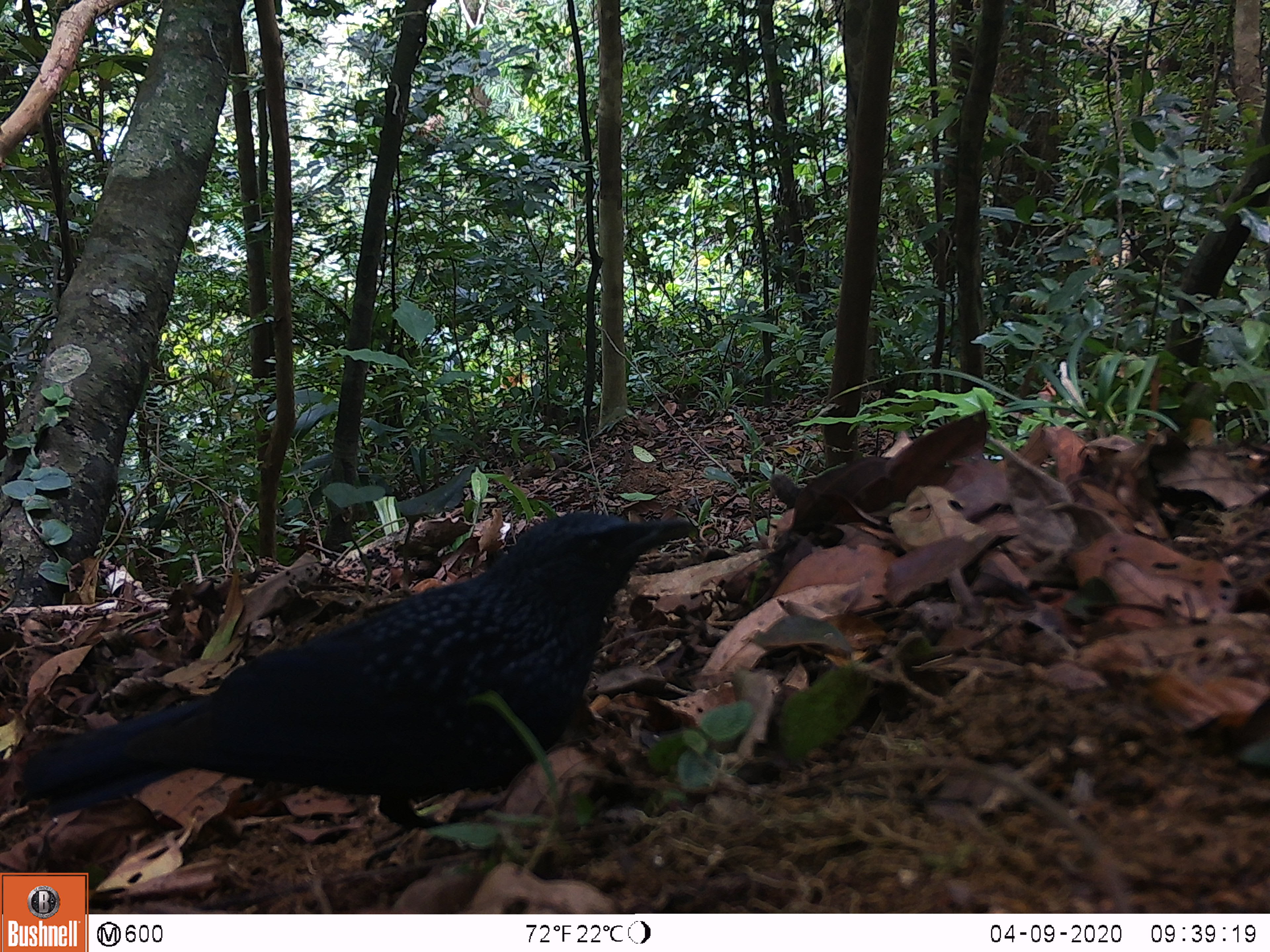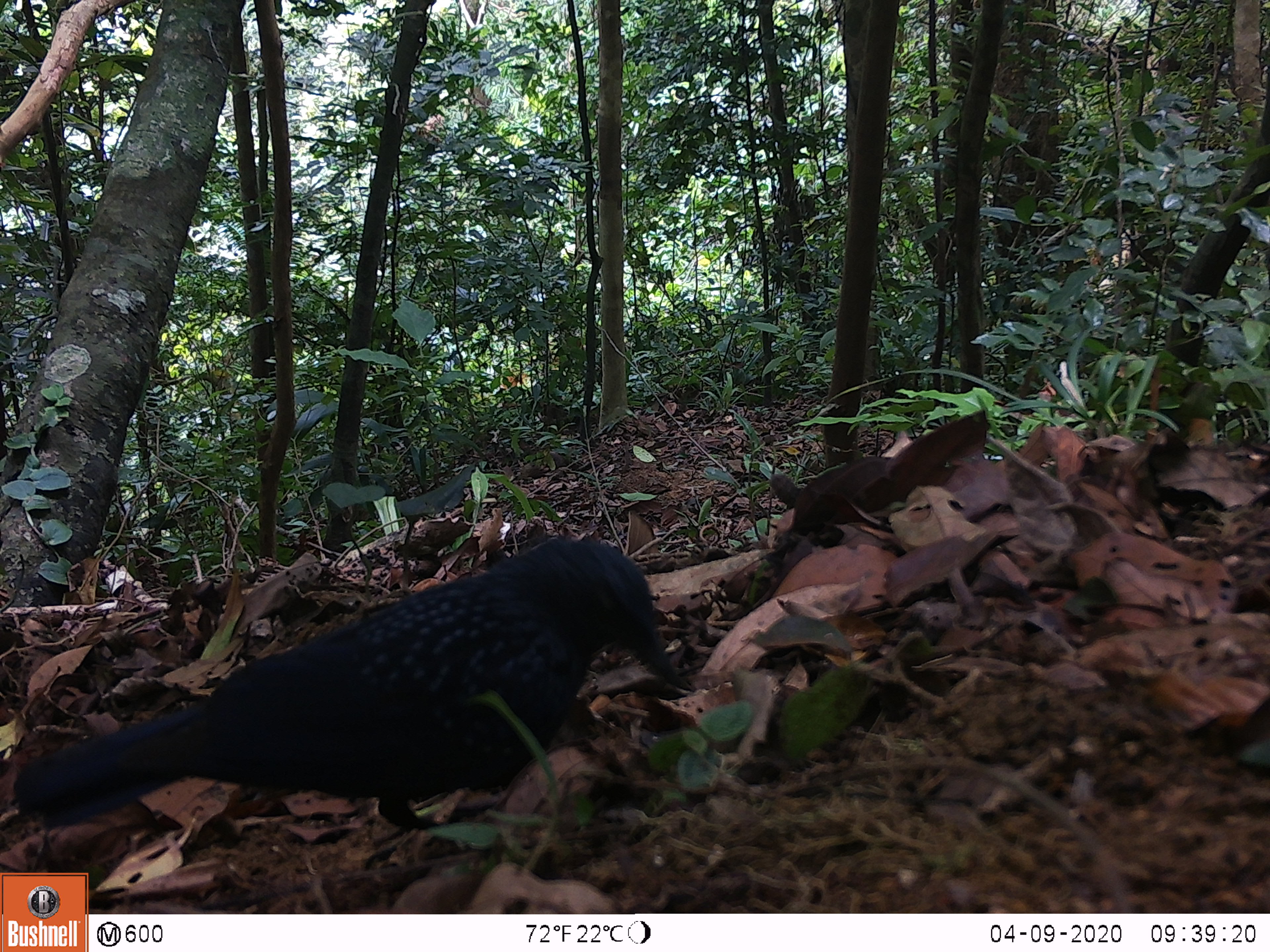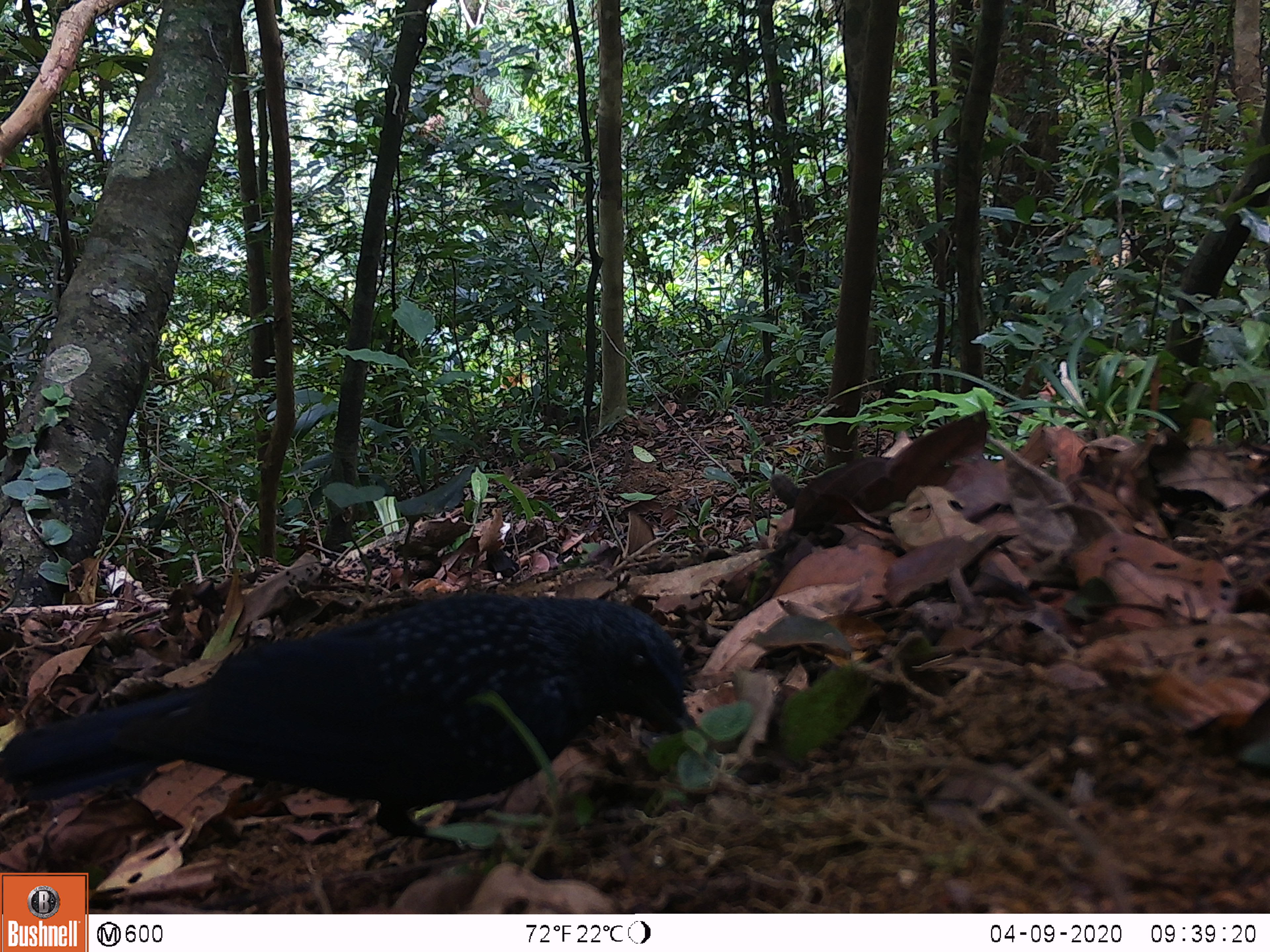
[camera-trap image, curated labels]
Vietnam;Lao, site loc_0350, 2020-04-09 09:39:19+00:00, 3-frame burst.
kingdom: Animalia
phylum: Chordata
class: Aves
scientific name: Aves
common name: bird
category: unidentified bird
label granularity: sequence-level